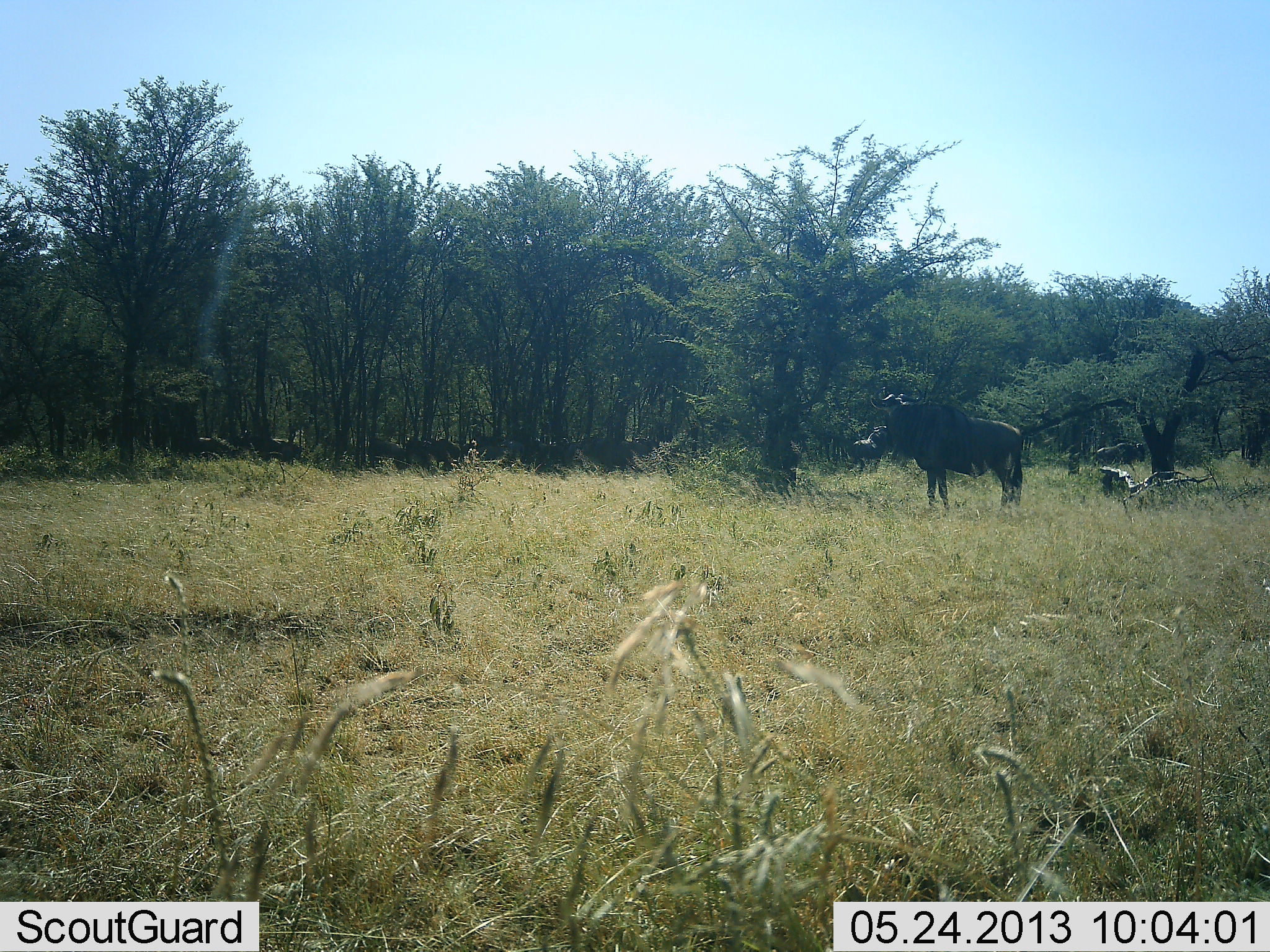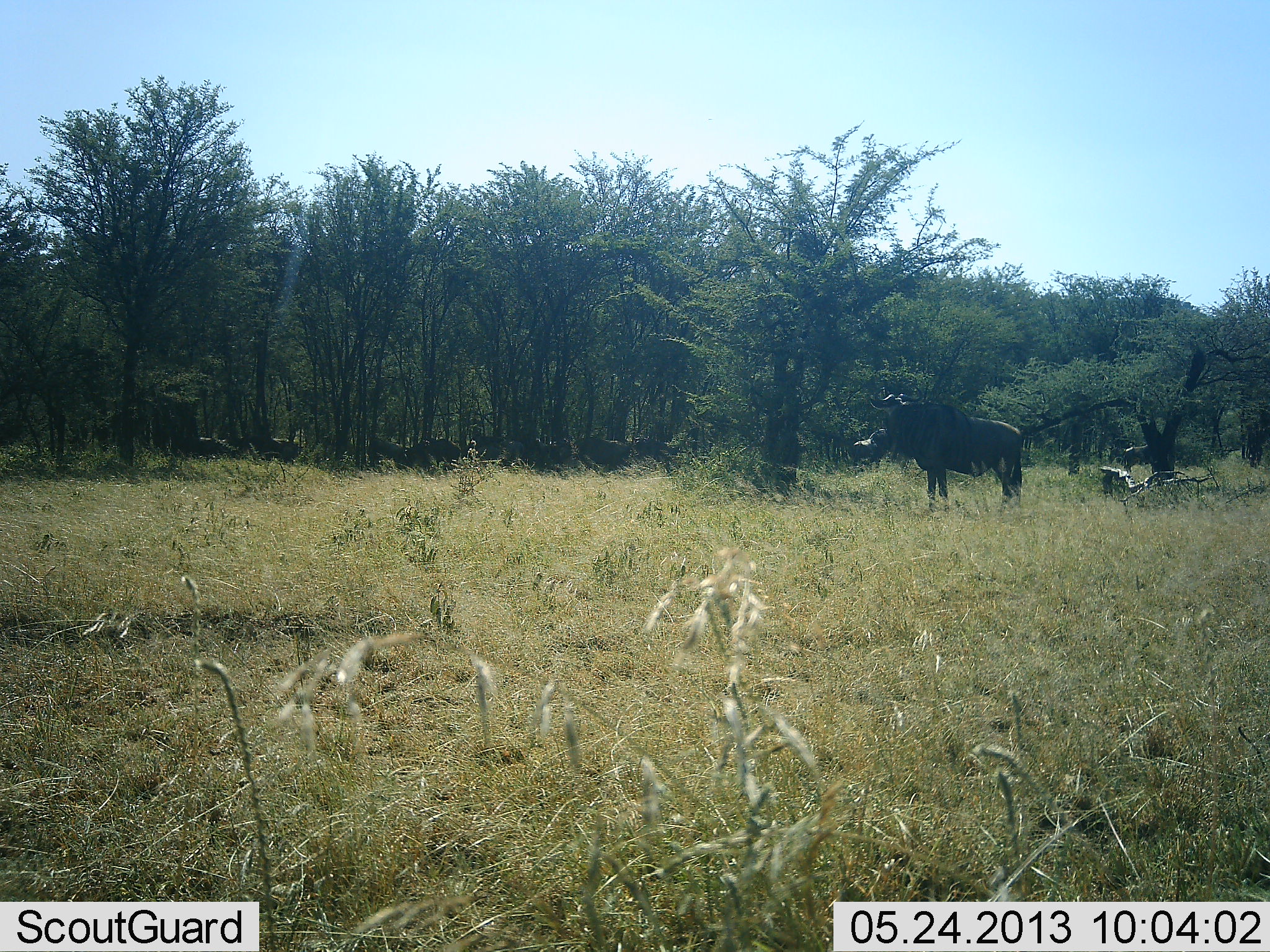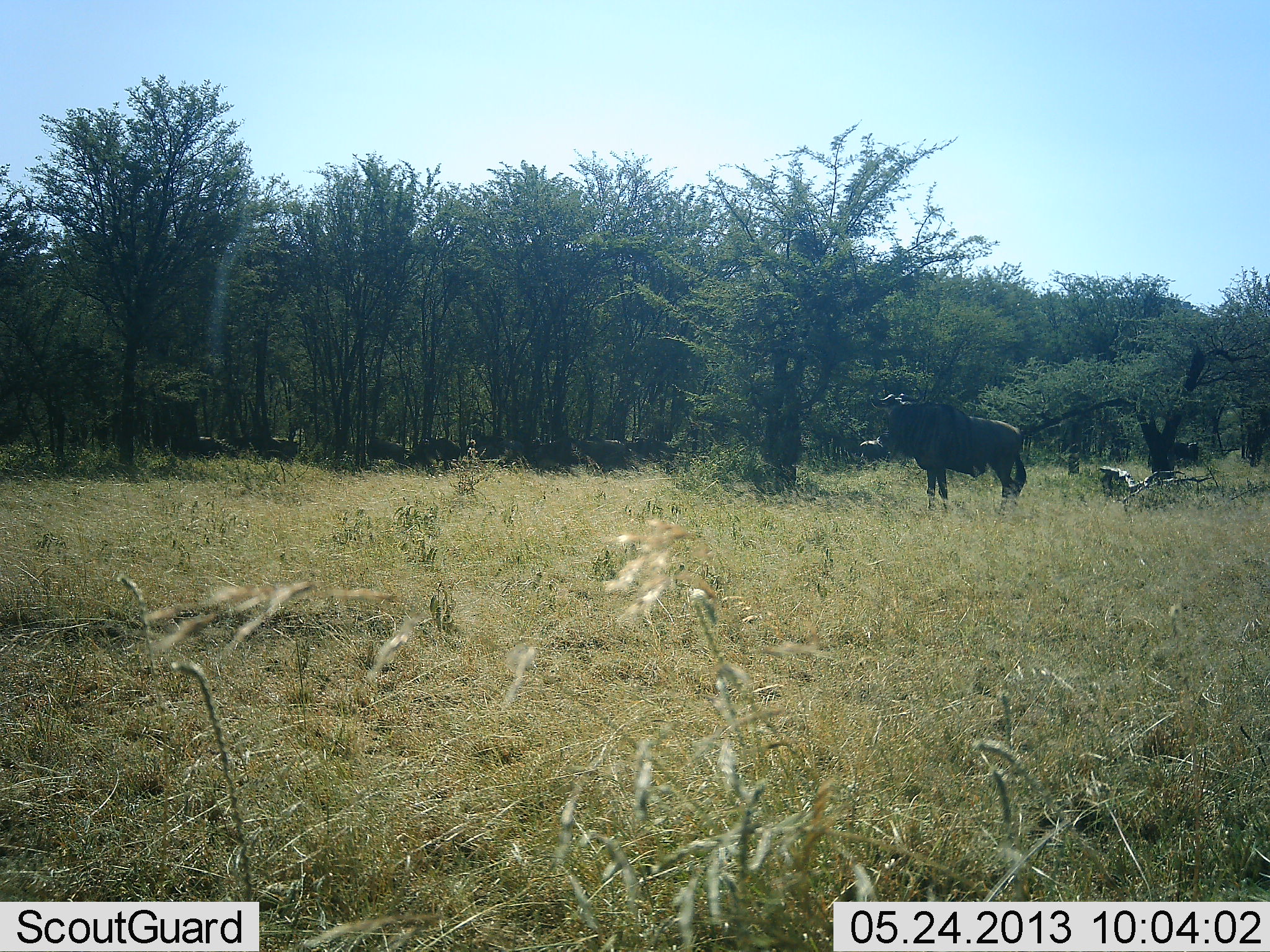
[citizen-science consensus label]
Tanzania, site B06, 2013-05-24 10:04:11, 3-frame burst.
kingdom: Animalia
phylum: Chordata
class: Mammalia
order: Artiodactyla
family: Bovidae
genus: Connochaetes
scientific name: Connochaetes taurinus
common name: blue wildebeest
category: wildebeest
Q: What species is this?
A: Wildebeest (blue wildebeest) (Connochaetes taurinus).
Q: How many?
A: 11-50.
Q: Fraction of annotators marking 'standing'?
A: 78%.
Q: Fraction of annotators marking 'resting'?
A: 9%.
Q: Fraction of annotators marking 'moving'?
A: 57%.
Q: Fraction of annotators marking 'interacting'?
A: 4%.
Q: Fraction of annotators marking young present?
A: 0%.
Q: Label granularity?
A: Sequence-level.